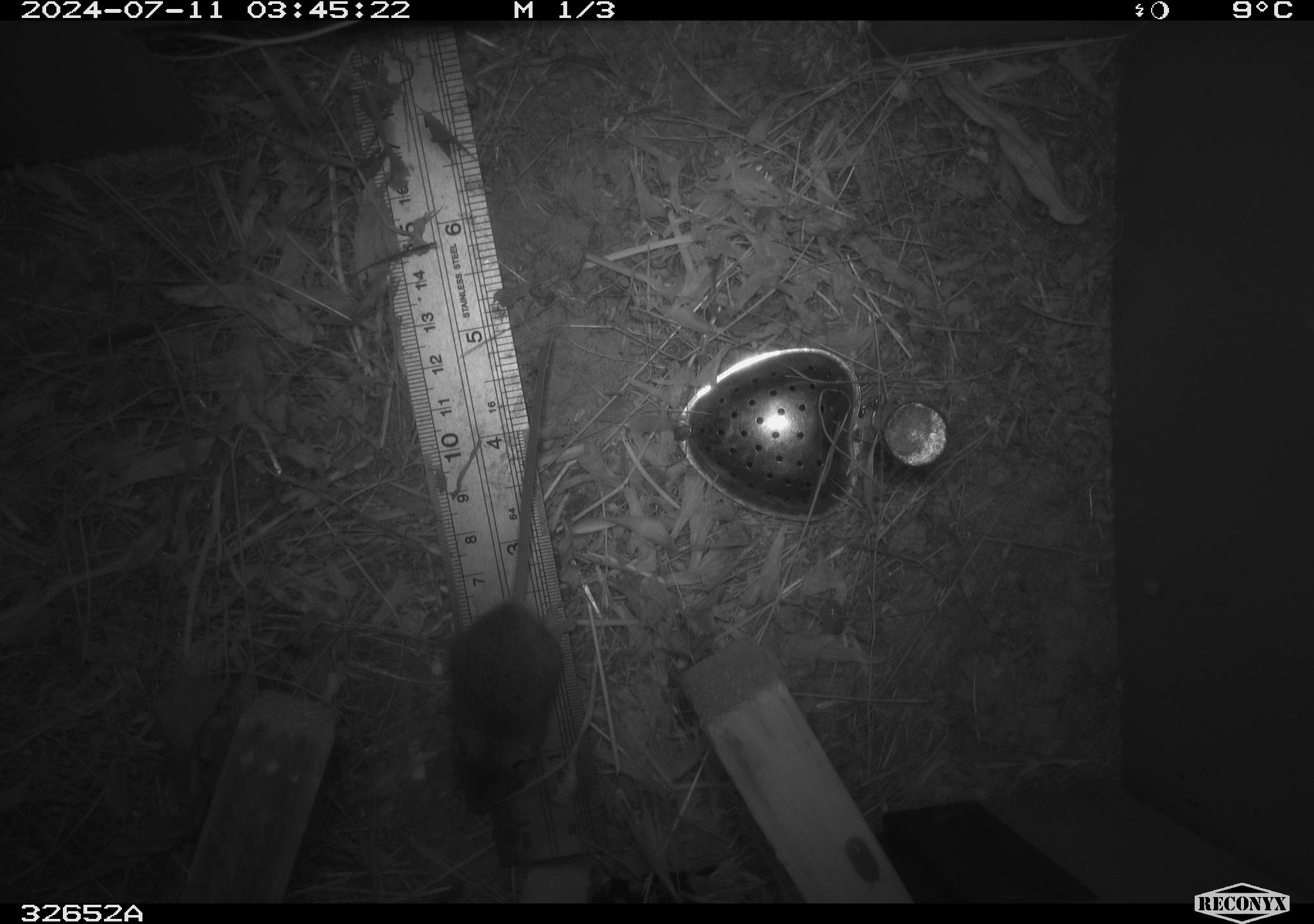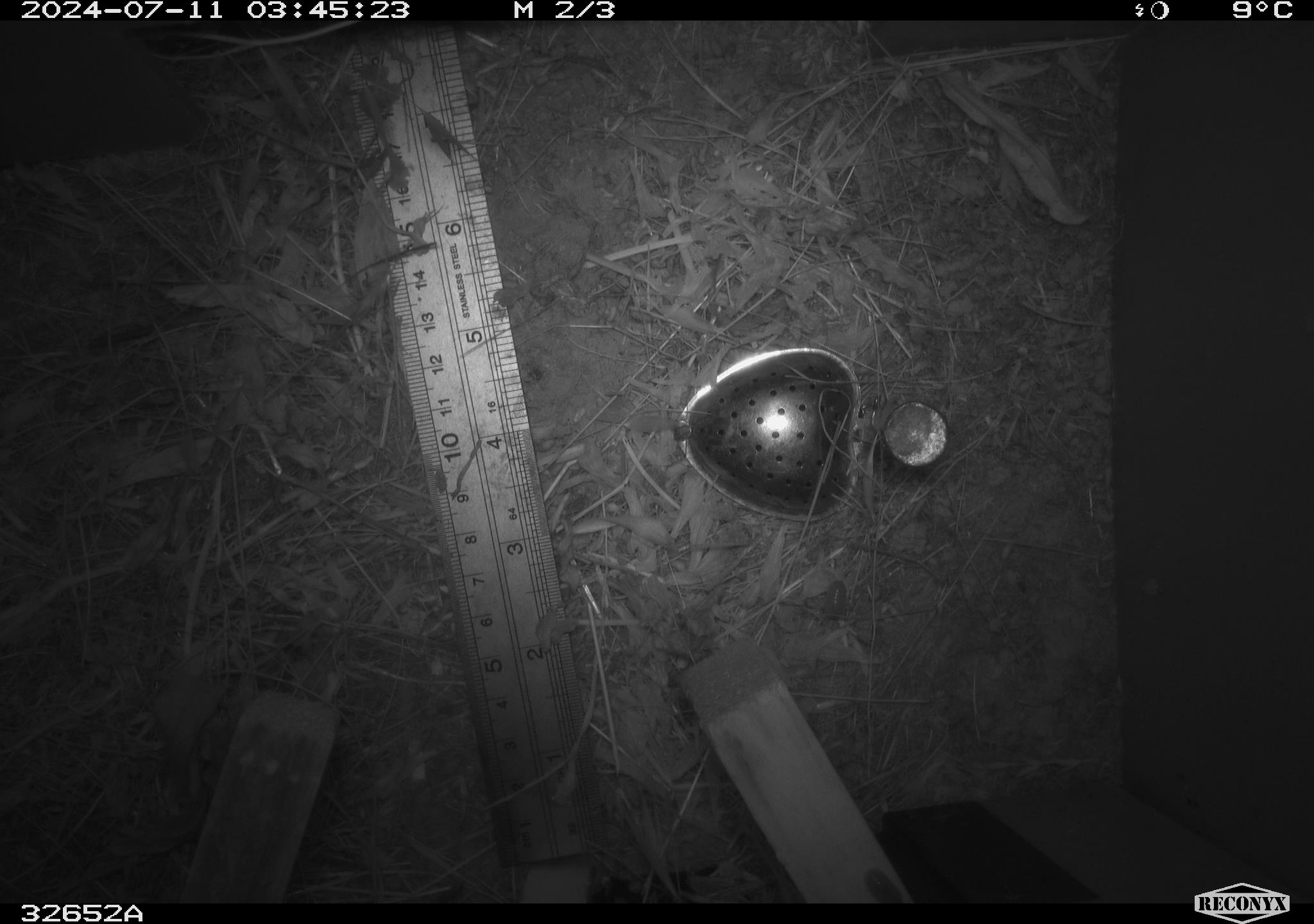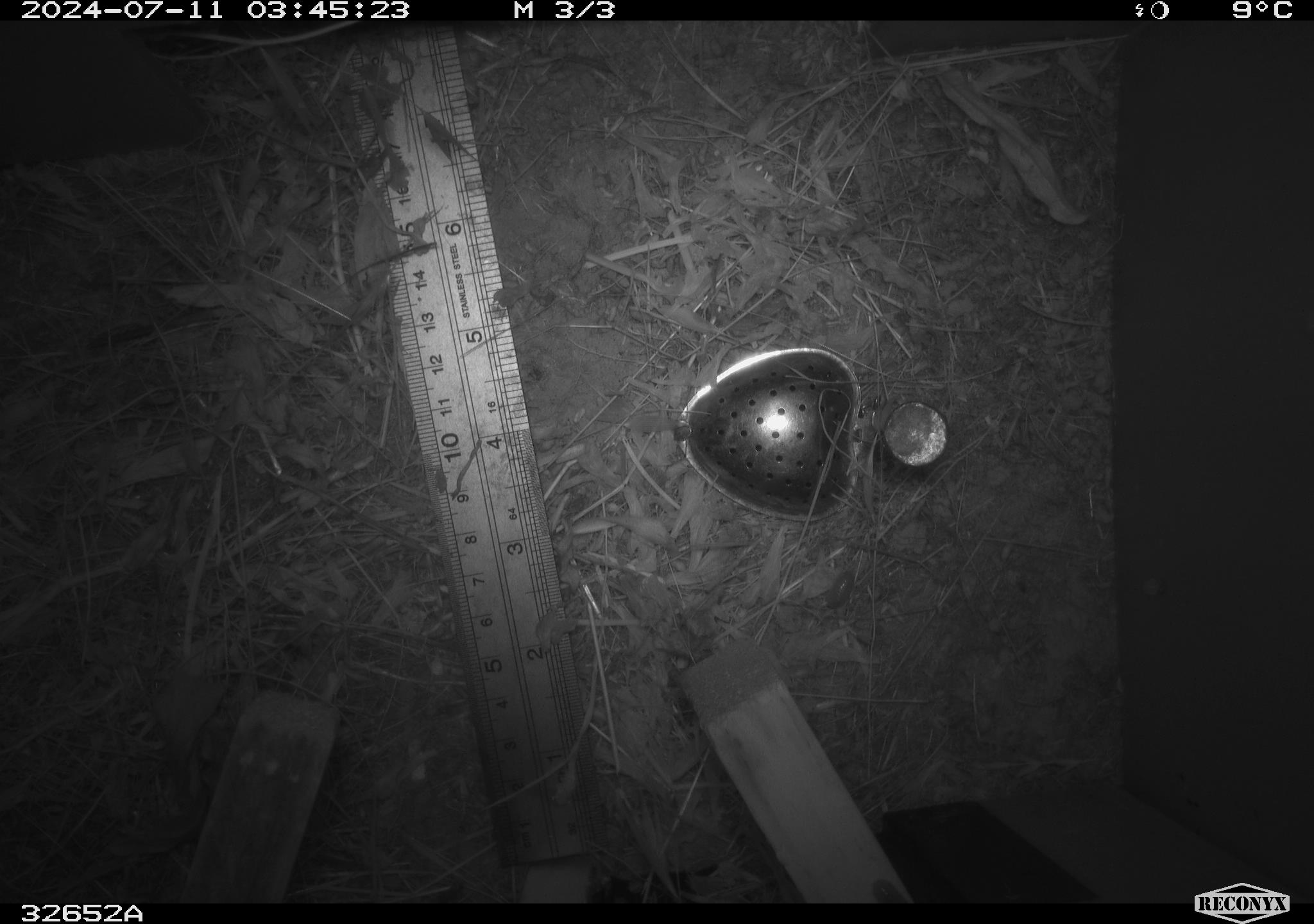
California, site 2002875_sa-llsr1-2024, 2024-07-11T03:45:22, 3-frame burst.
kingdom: Animalia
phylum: Chordata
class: Mammalia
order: Rodentia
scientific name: Rodentia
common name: mouse species